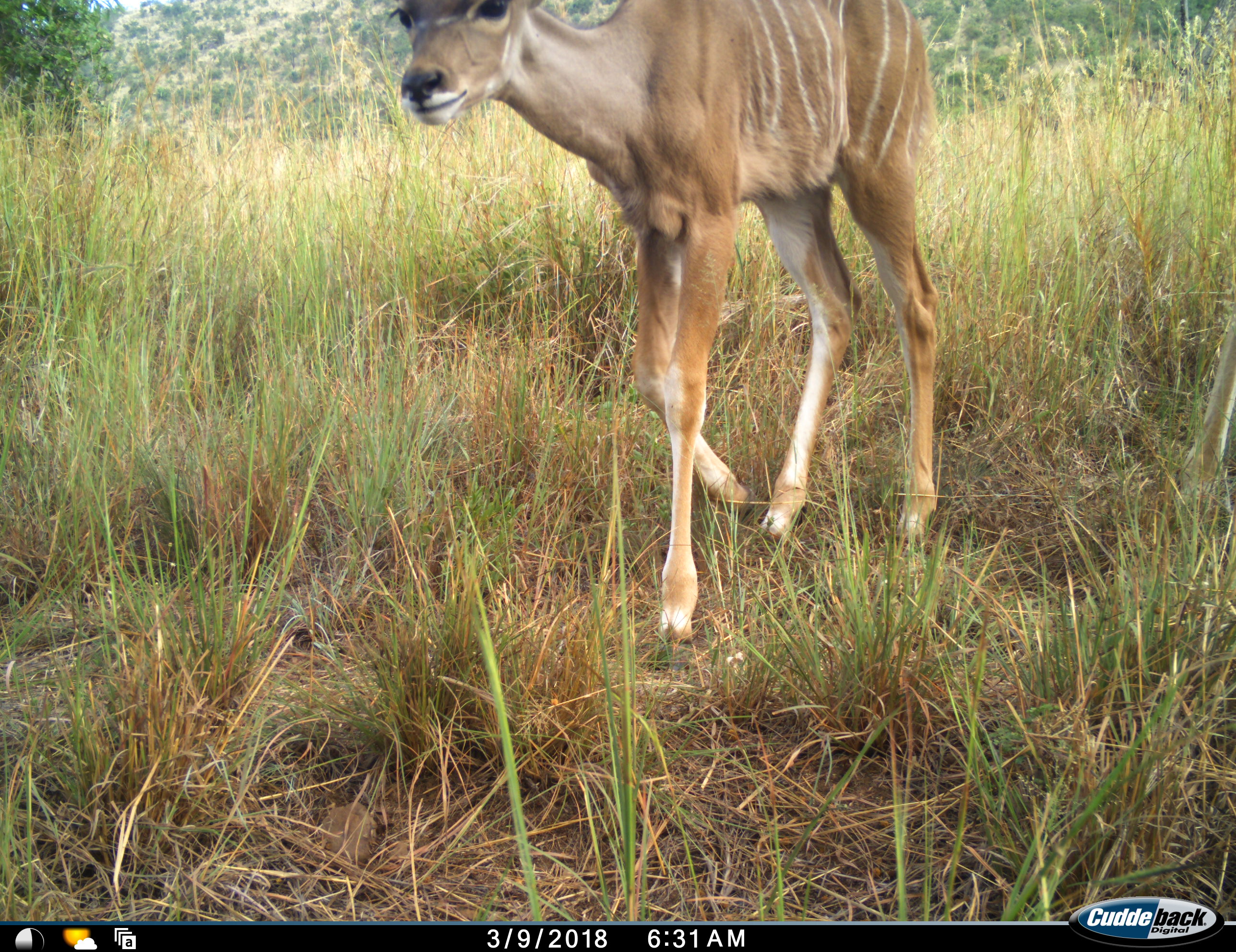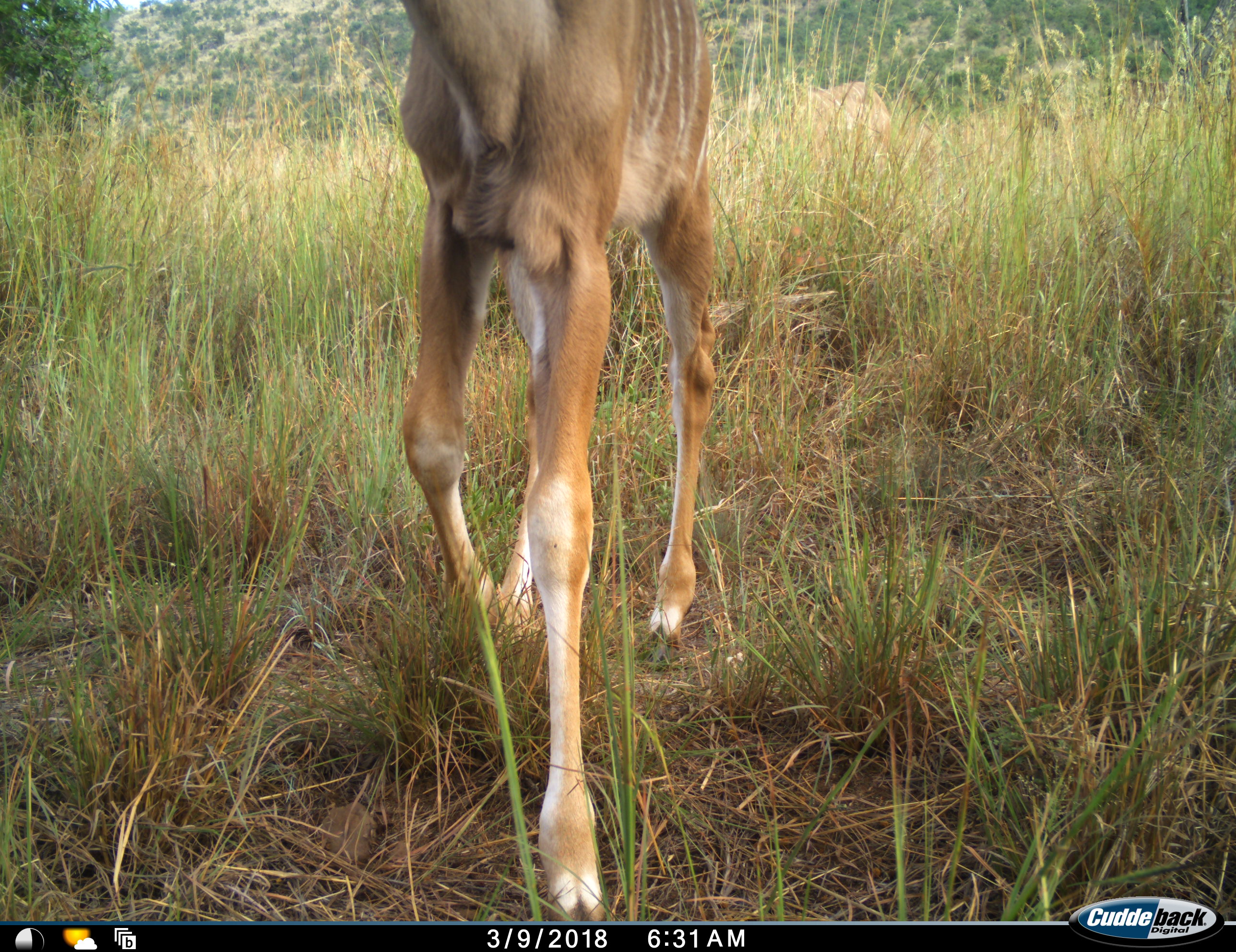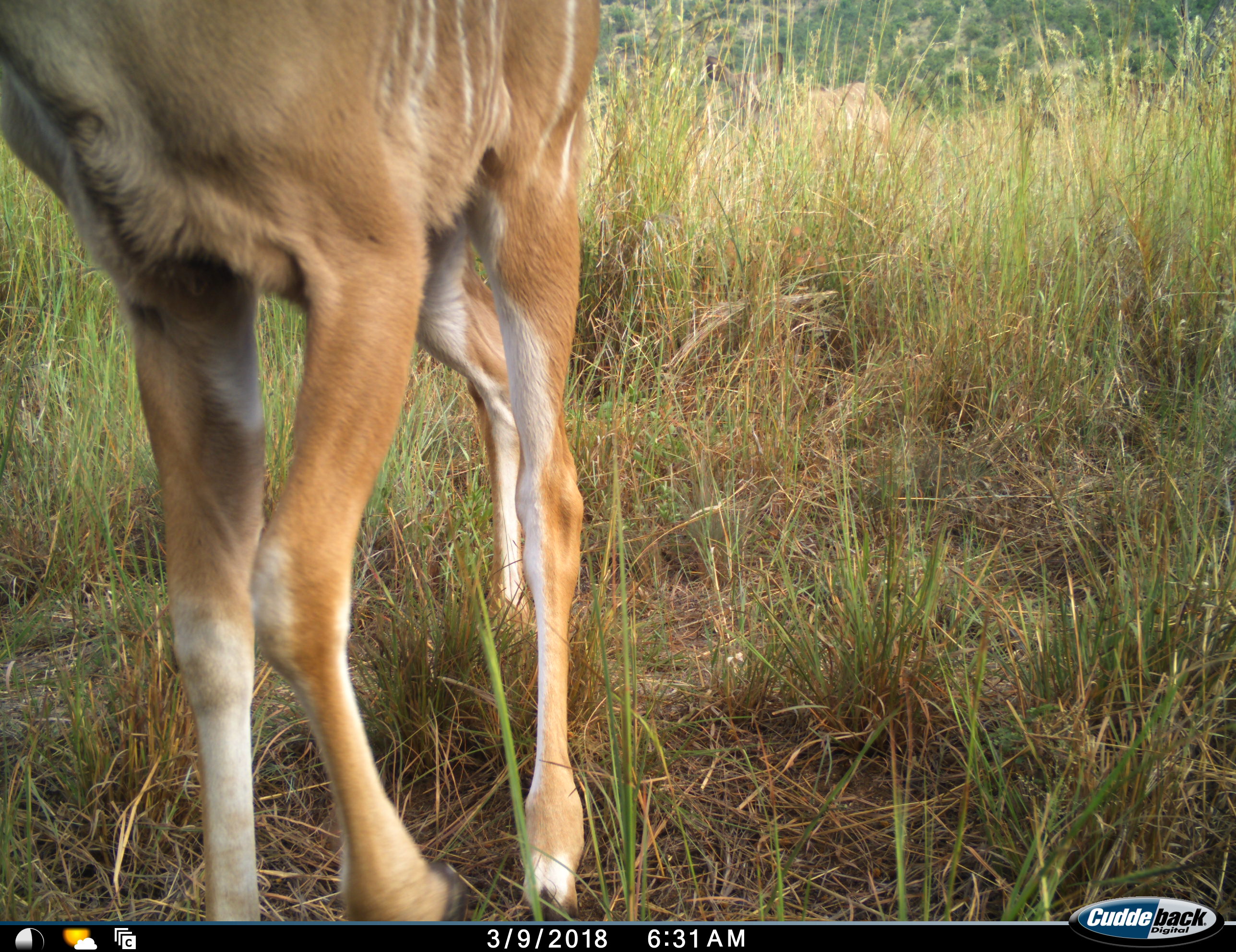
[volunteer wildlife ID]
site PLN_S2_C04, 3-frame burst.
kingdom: Animalia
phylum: Chordata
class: Mammalia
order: Artiodactyla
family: Bovidae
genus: Tragelaphus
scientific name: Tragelaphus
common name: kudu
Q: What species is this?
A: Kudu (Tragelaphus).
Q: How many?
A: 1.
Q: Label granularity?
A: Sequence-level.